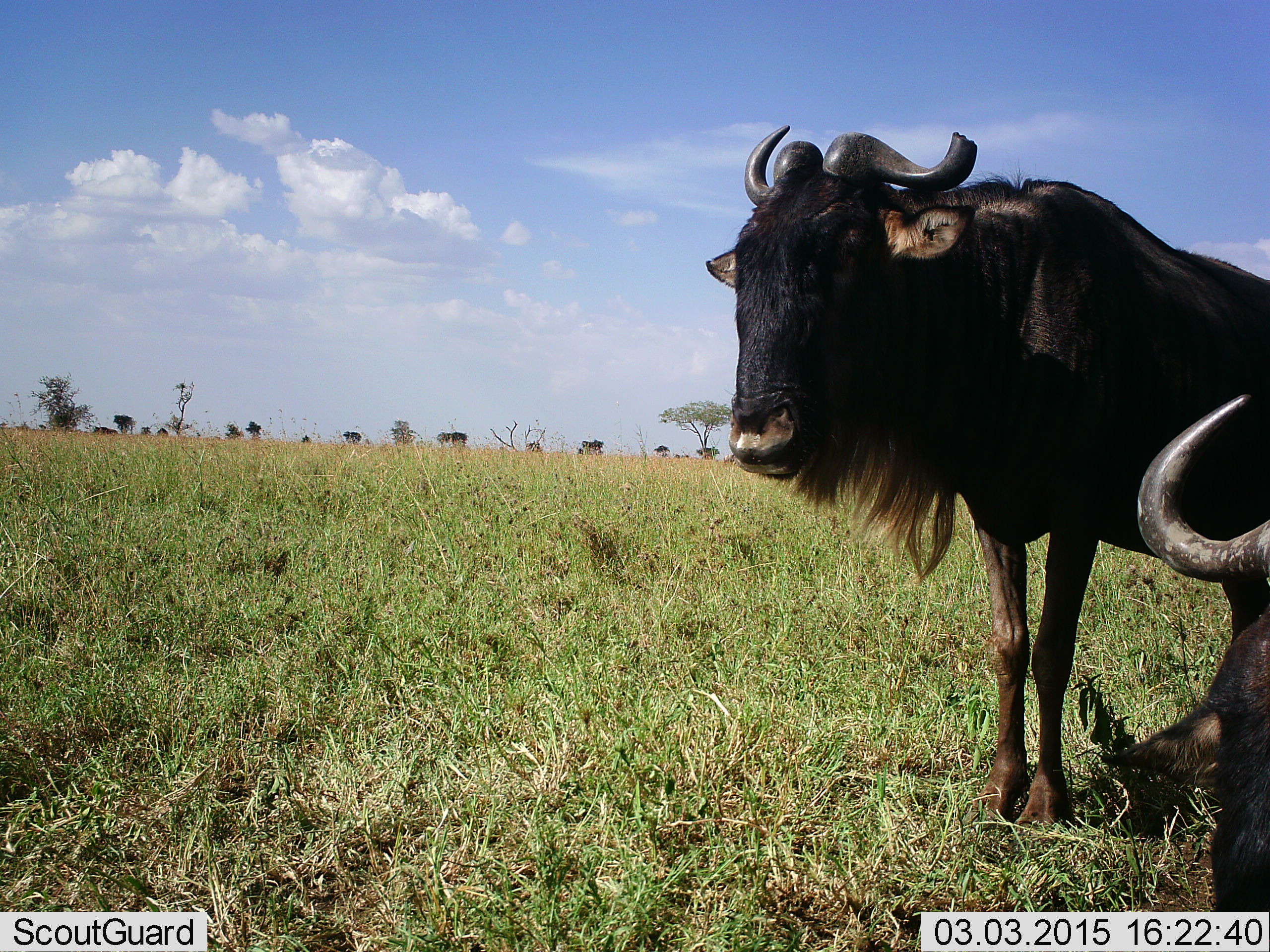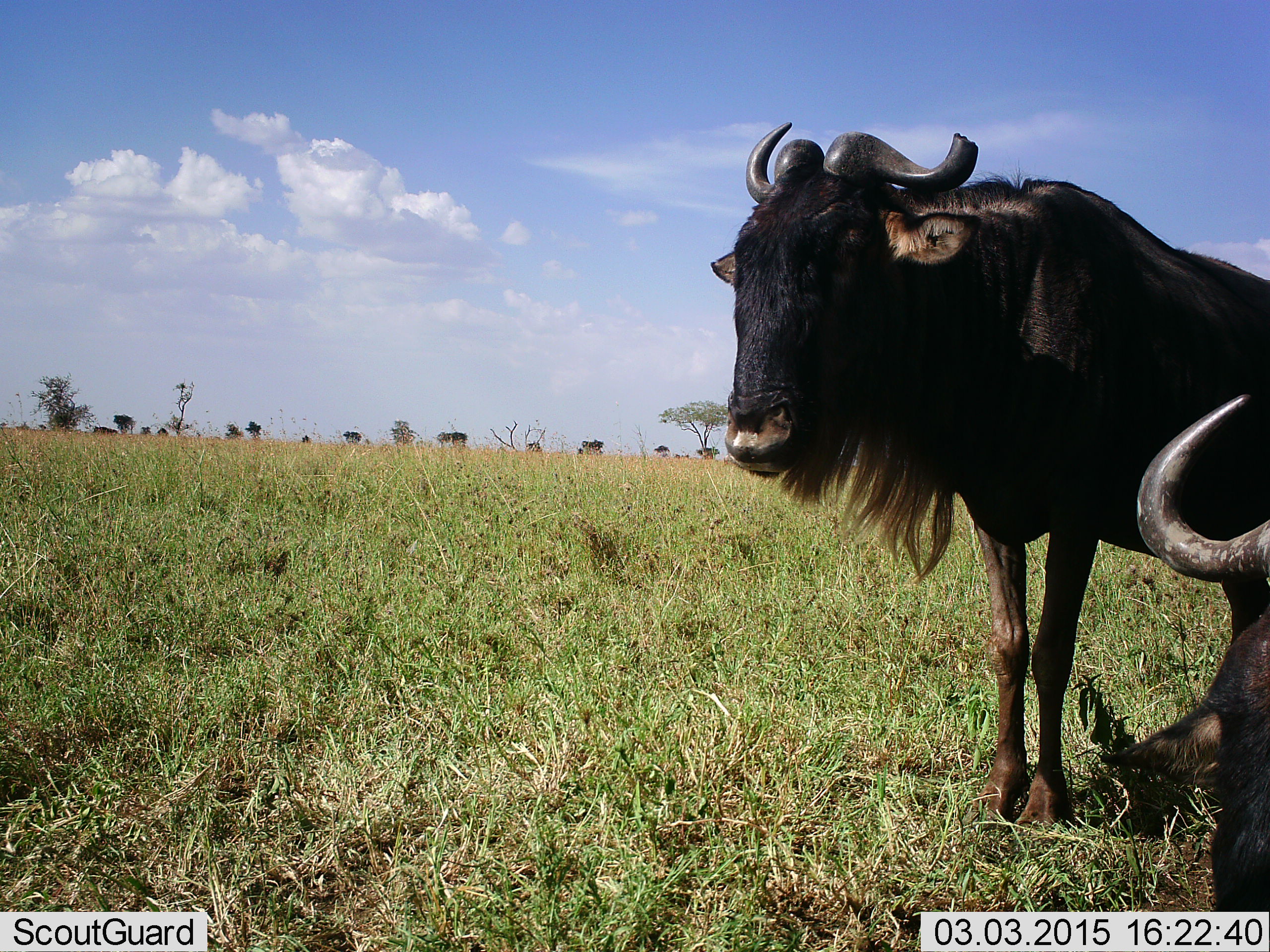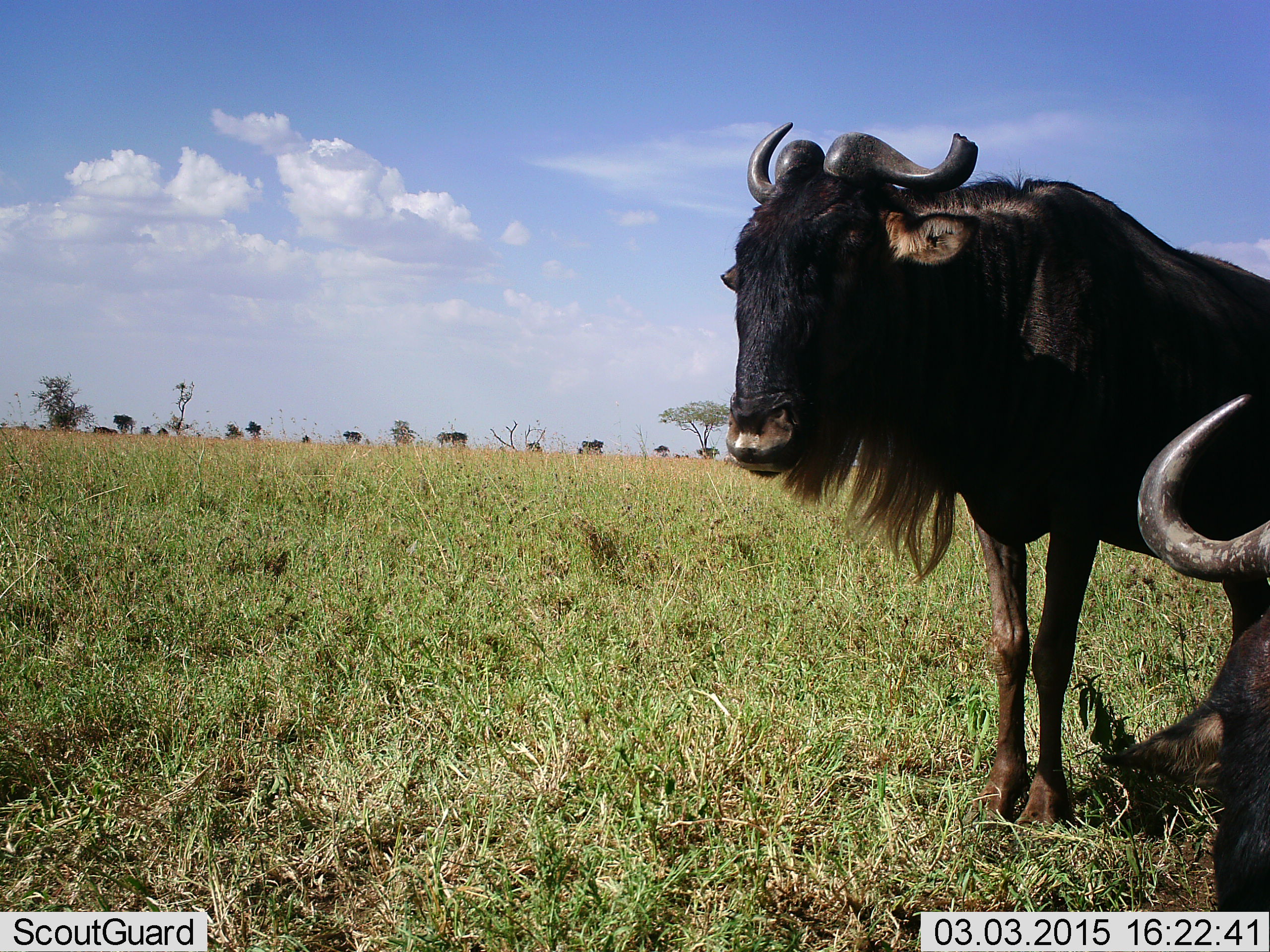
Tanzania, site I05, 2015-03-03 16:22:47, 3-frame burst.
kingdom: Animalia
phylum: Chordata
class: Mammalia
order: Artiodactyla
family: Bovidae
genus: Connochaetes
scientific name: Connochaetes taurinus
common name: blue wildebeest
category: wildebeest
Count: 2.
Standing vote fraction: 80%.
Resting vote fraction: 80%.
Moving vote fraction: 10%.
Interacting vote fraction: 0%.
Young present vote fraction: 0%.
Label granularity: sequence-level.